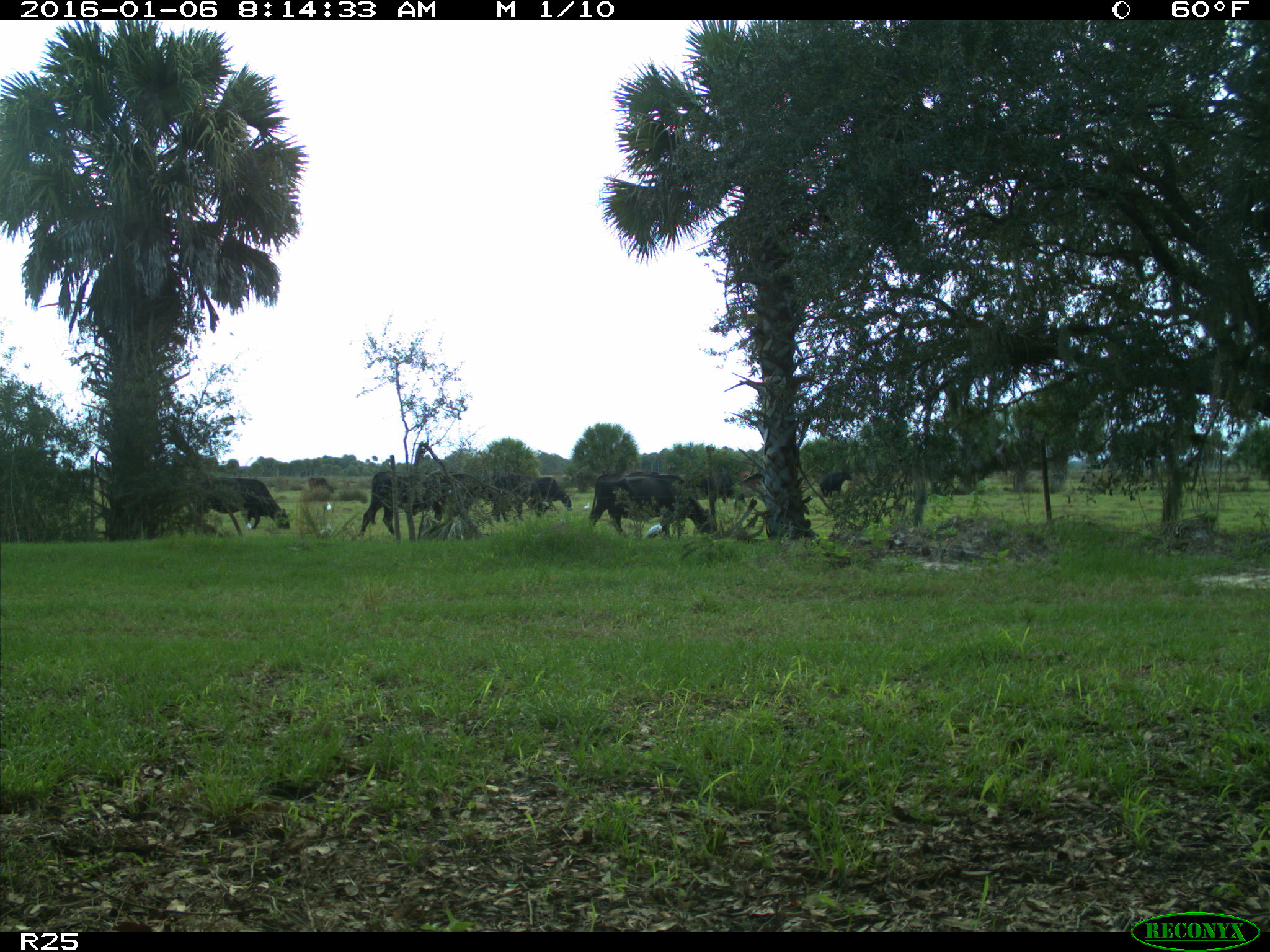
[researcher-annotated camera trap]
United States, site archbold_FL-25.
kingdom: Animalia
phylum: Chordata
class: Mammalia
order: Artiodactyla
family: Bovidae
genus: Bos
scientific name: Bos taurus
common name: domestic cow